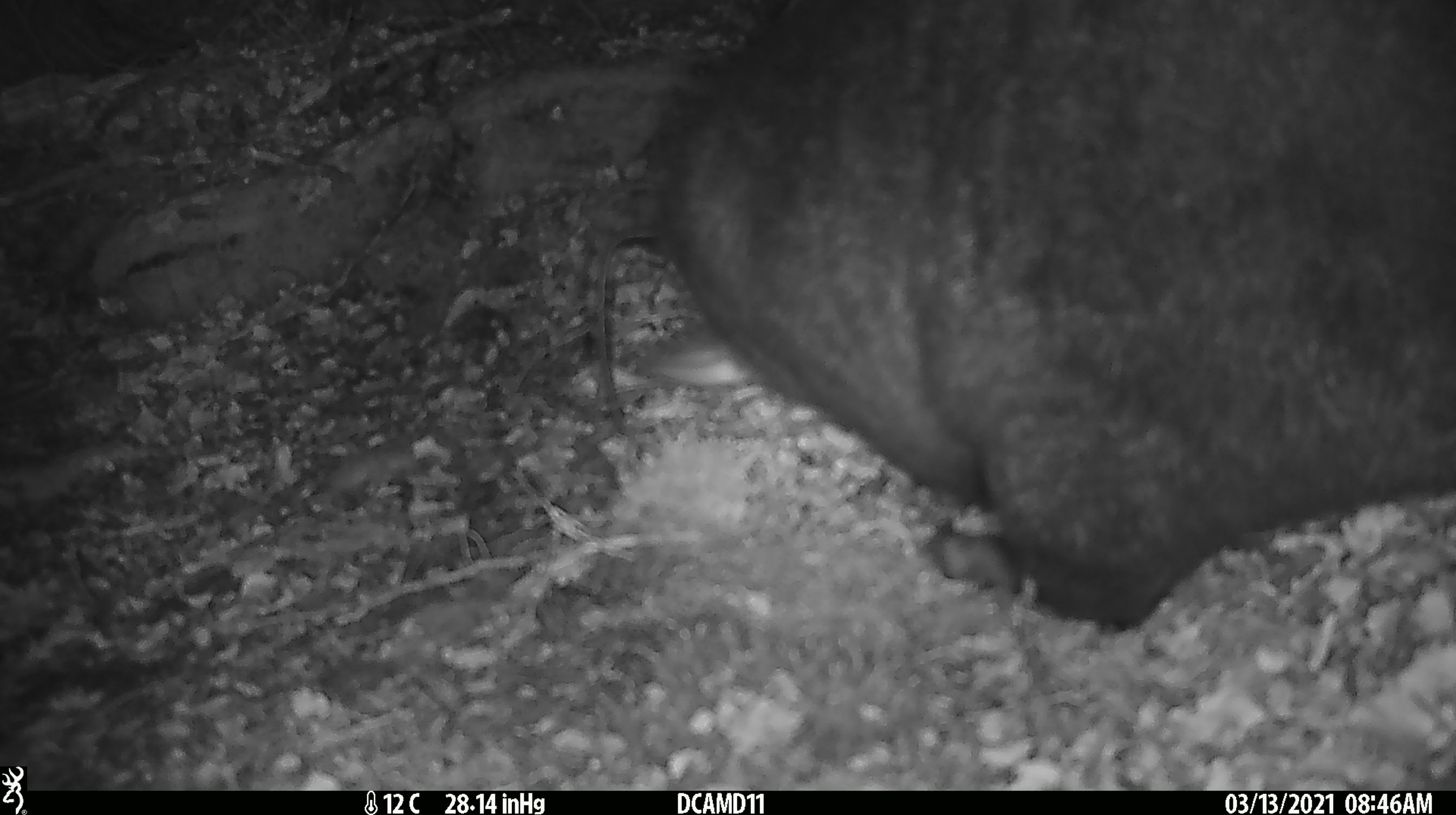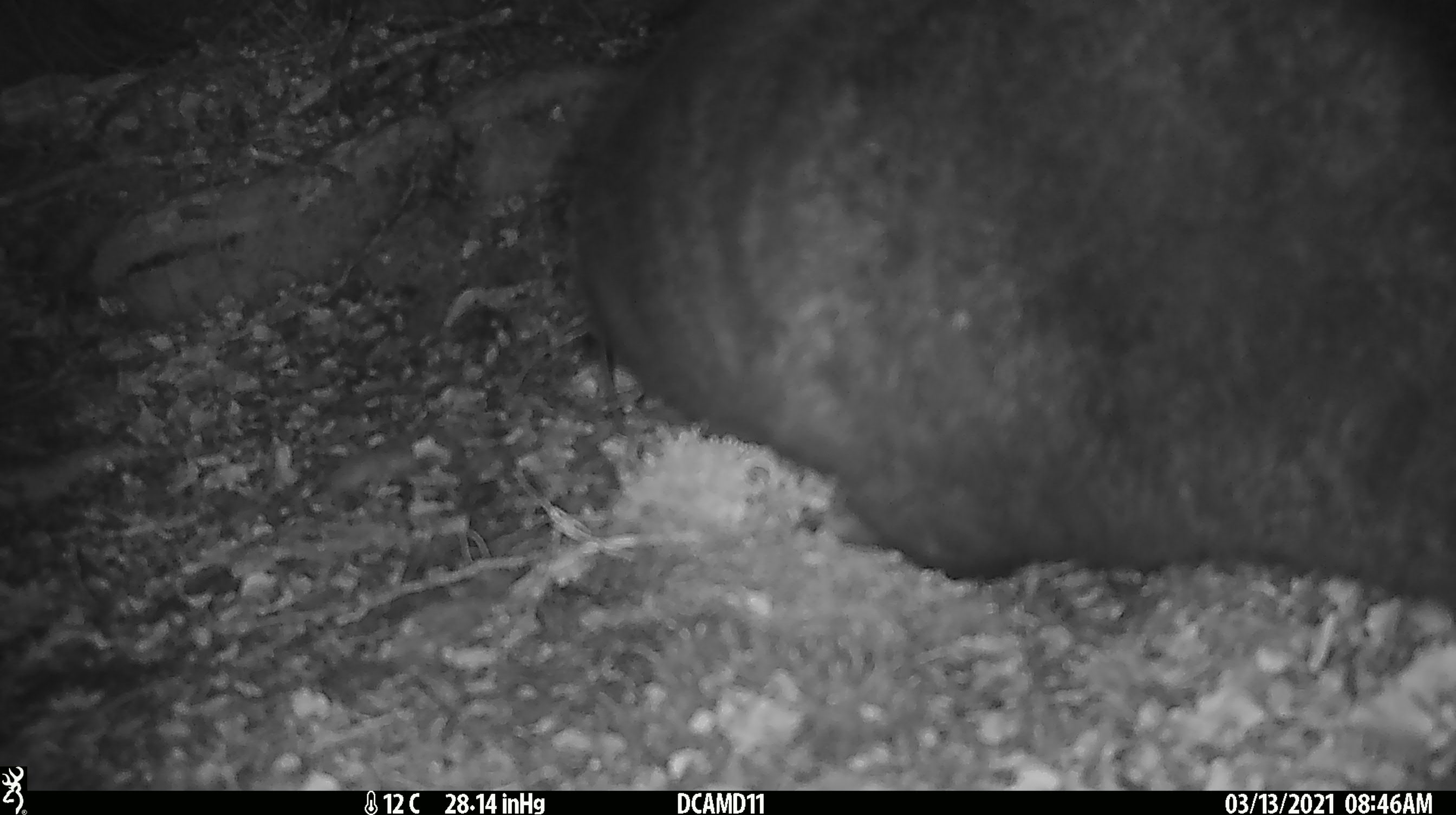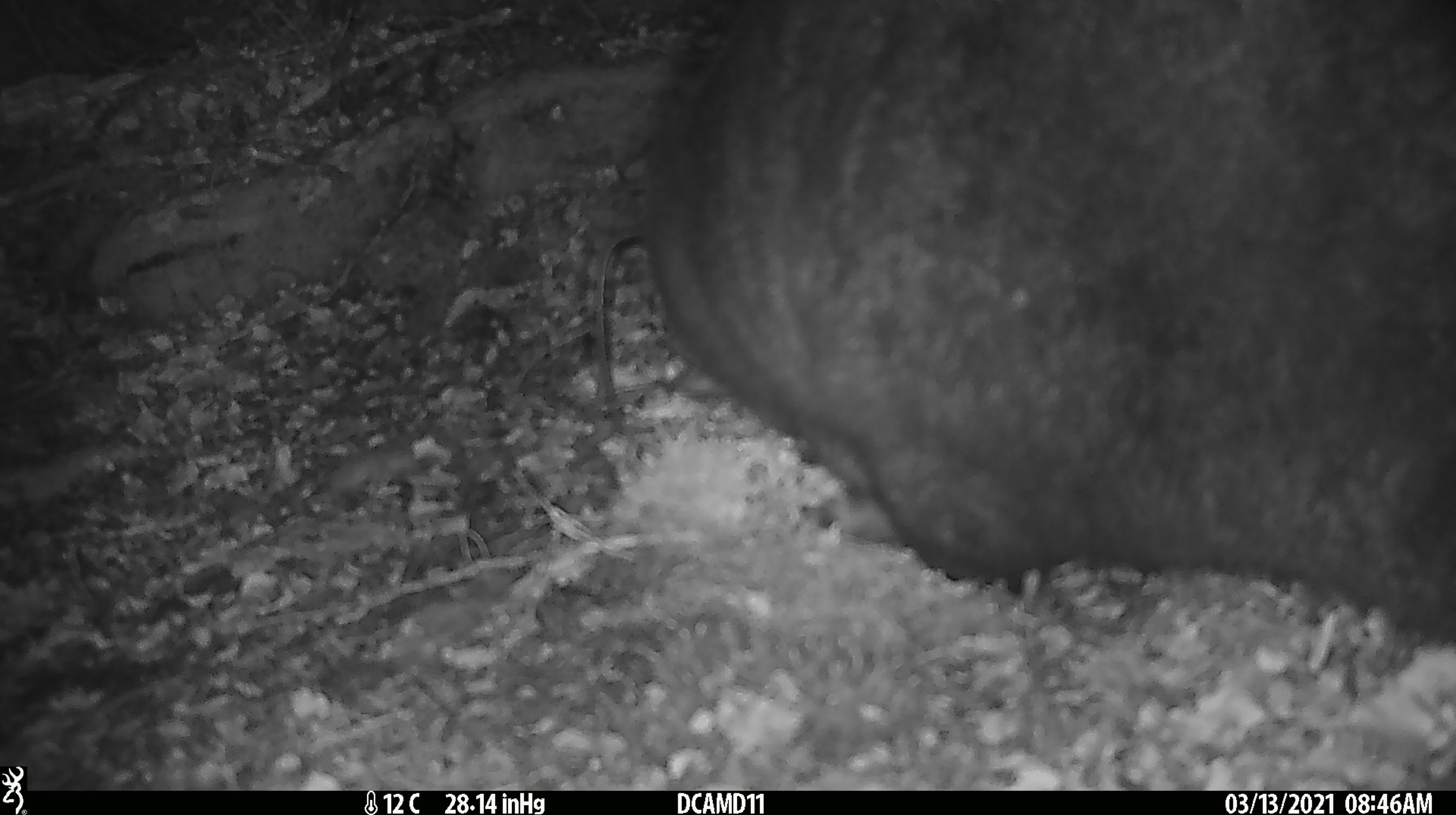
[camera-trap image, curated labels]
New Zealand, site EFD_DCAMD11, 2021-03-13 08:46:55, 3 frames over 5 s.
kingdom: Animalia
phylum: Chordata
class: Mammalia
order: Diprotodontia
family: Phalangeridae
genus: Trichosurus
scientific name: Trichosurus vulpecula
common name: common brushtail possum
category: possum